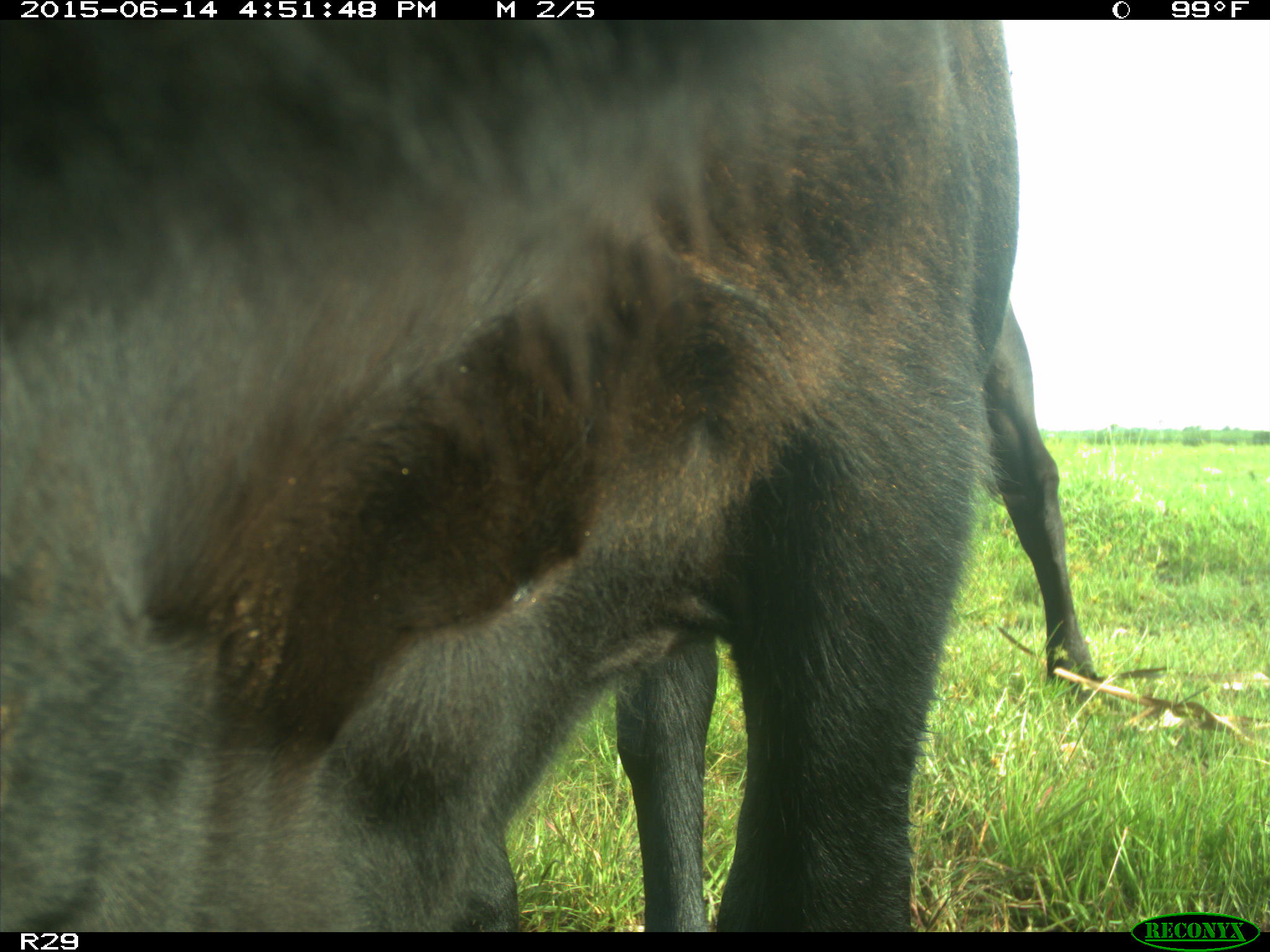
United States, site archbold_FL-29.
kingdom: Animalia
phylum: Chordata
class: Mammalia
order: Artiodactyla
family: Bovidae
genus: Bos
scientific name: Bos taurus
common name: domestic cow